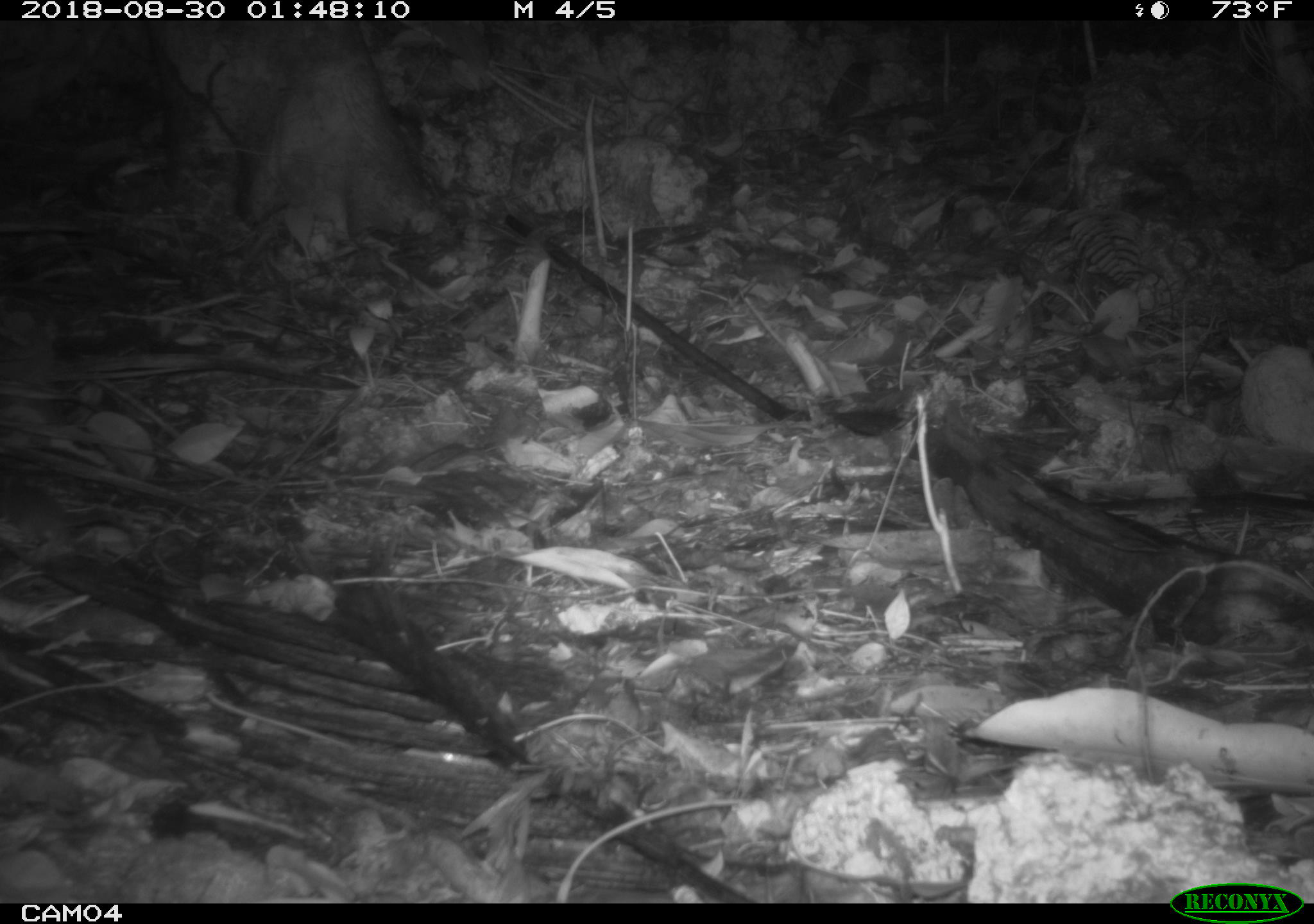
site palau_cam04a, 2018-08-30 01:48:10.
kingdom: Animalia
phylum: Chordata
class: Mammalia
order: Rodentia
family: Muridae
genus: Rattus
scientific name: Rattus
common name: rat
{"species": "rat (Rattus)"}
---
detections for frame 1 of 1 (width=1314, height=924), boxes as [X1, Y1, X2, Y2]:
rat: [0, 464, 84, 553]